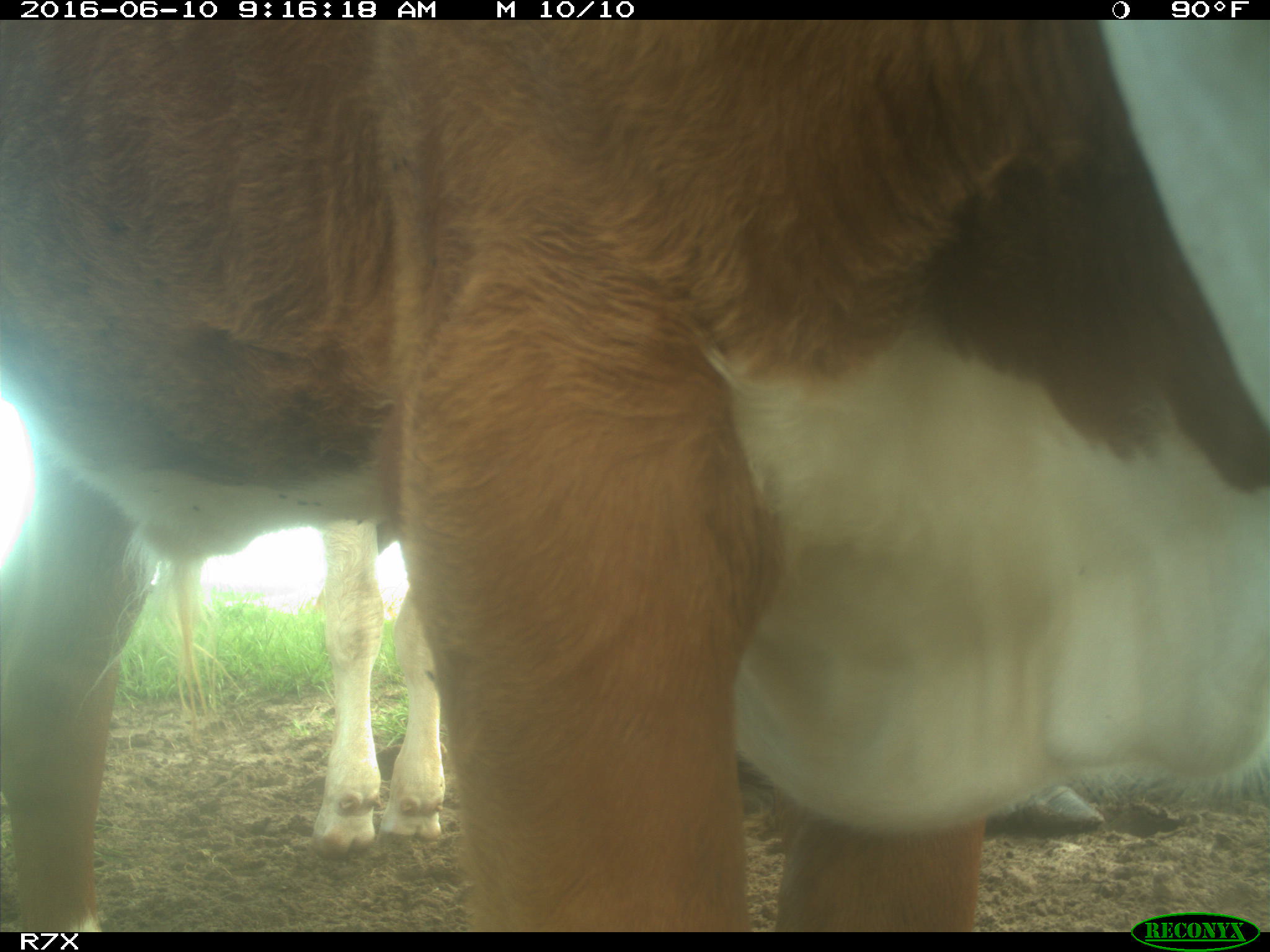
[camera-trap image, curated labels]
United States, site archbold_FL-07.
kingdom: Animalia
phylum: Chordata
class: Mammalia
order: Artiodactyla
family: Bovidae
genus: Bos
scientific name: Bos taurus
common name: domestic cow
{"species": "Bos taurus (domestic cow)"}